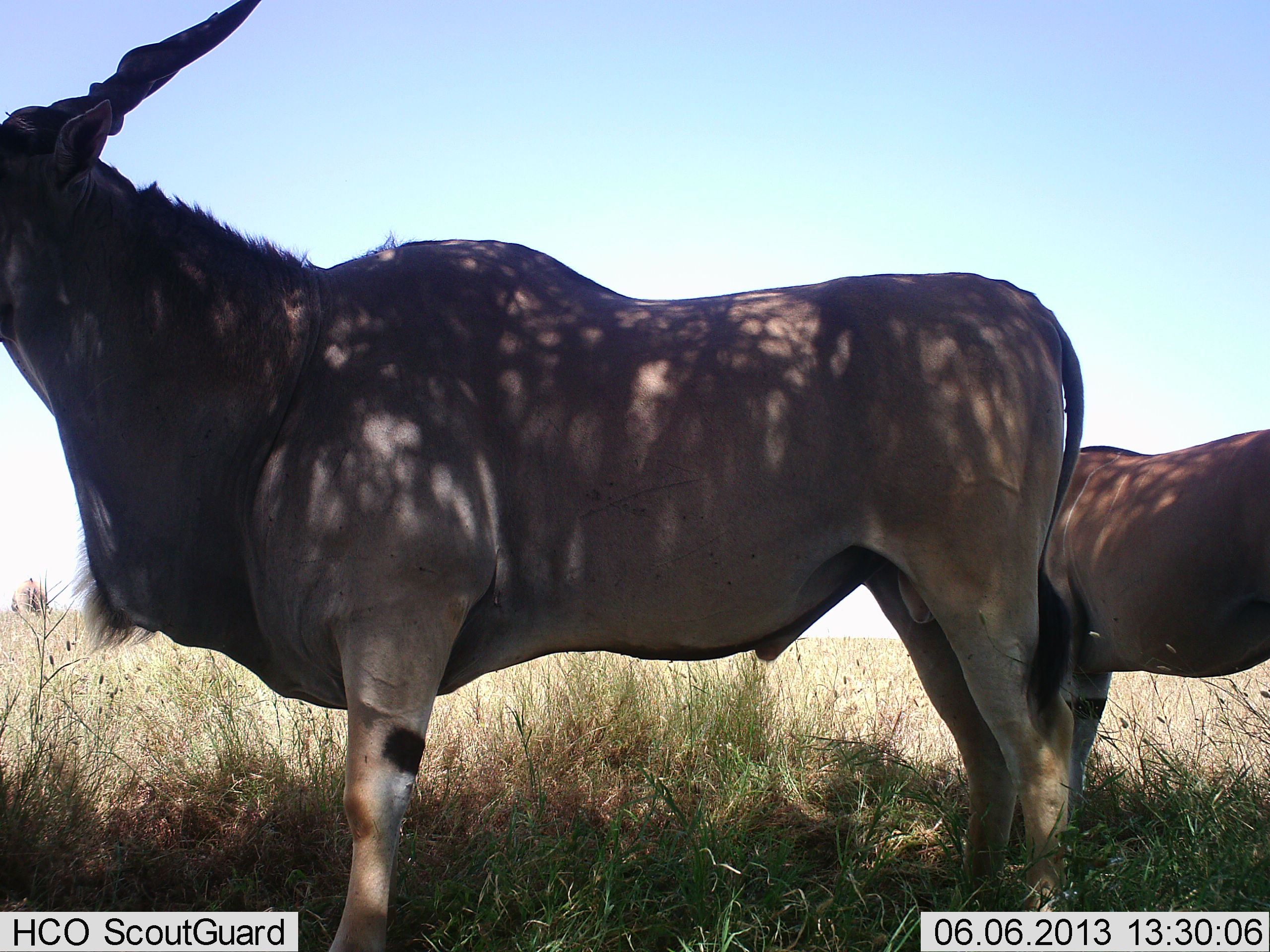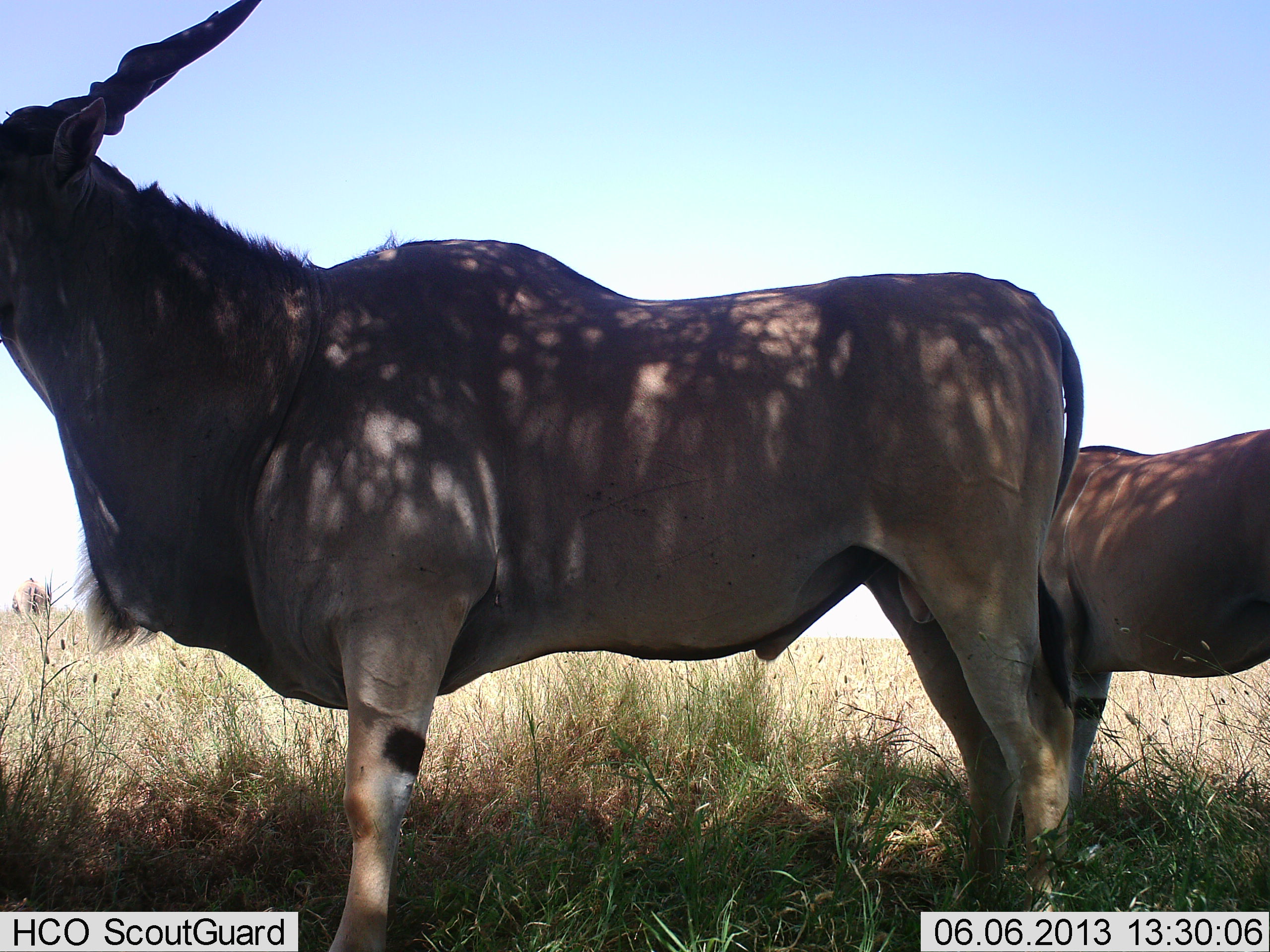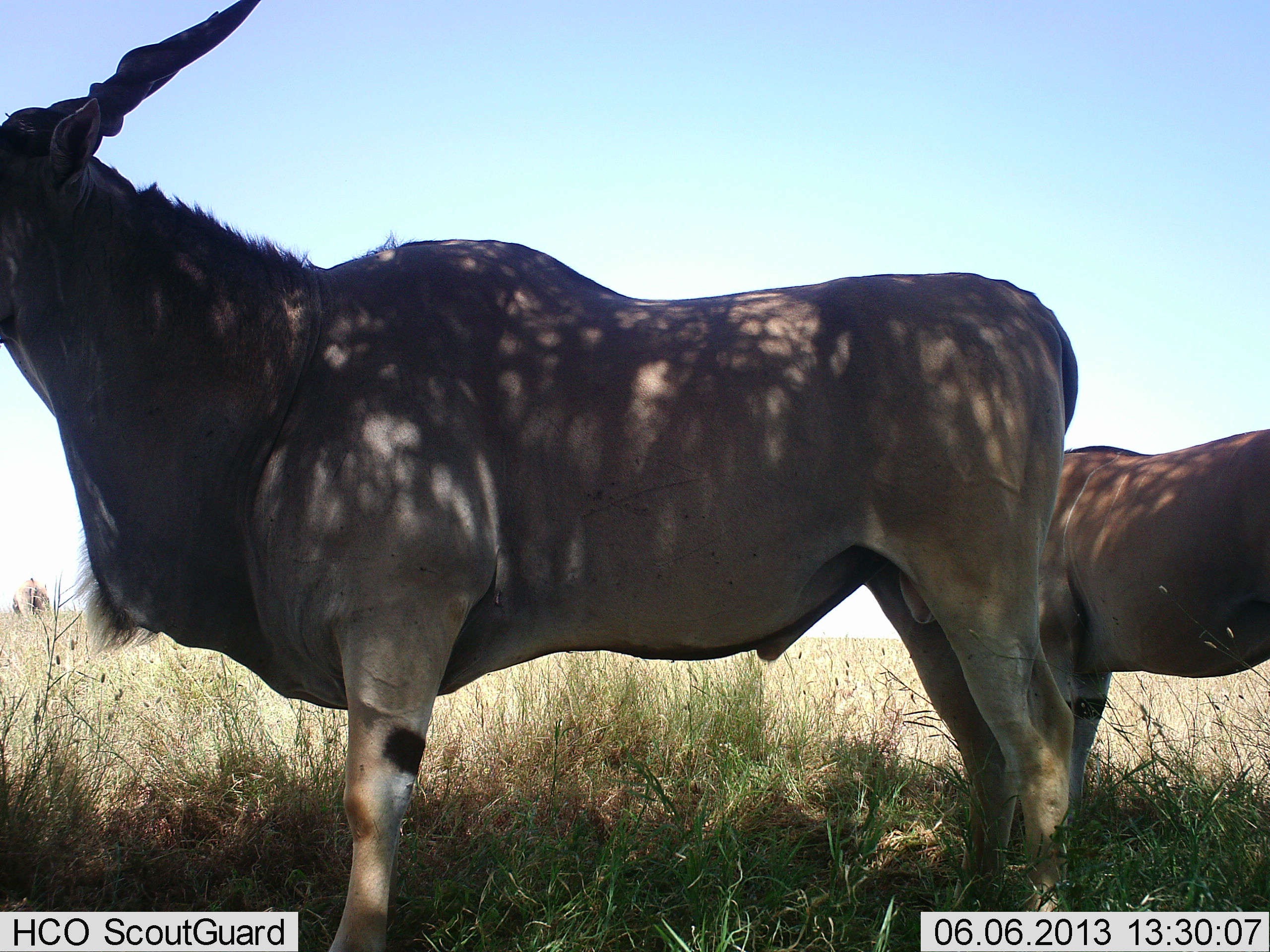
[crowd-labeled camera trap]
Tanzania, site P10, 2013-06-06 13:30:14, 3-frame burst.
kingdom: Animalia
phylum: Chordata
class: Mammalia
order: Artiodactyla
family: Bovidae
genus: Tragelaphus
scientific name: Tragelaphus oryx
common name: eland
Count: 2.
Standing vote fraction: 100%.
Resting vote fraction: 13%.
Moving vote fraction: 0%.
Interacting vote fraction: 0%.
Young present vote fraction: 7%.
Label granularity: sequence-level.